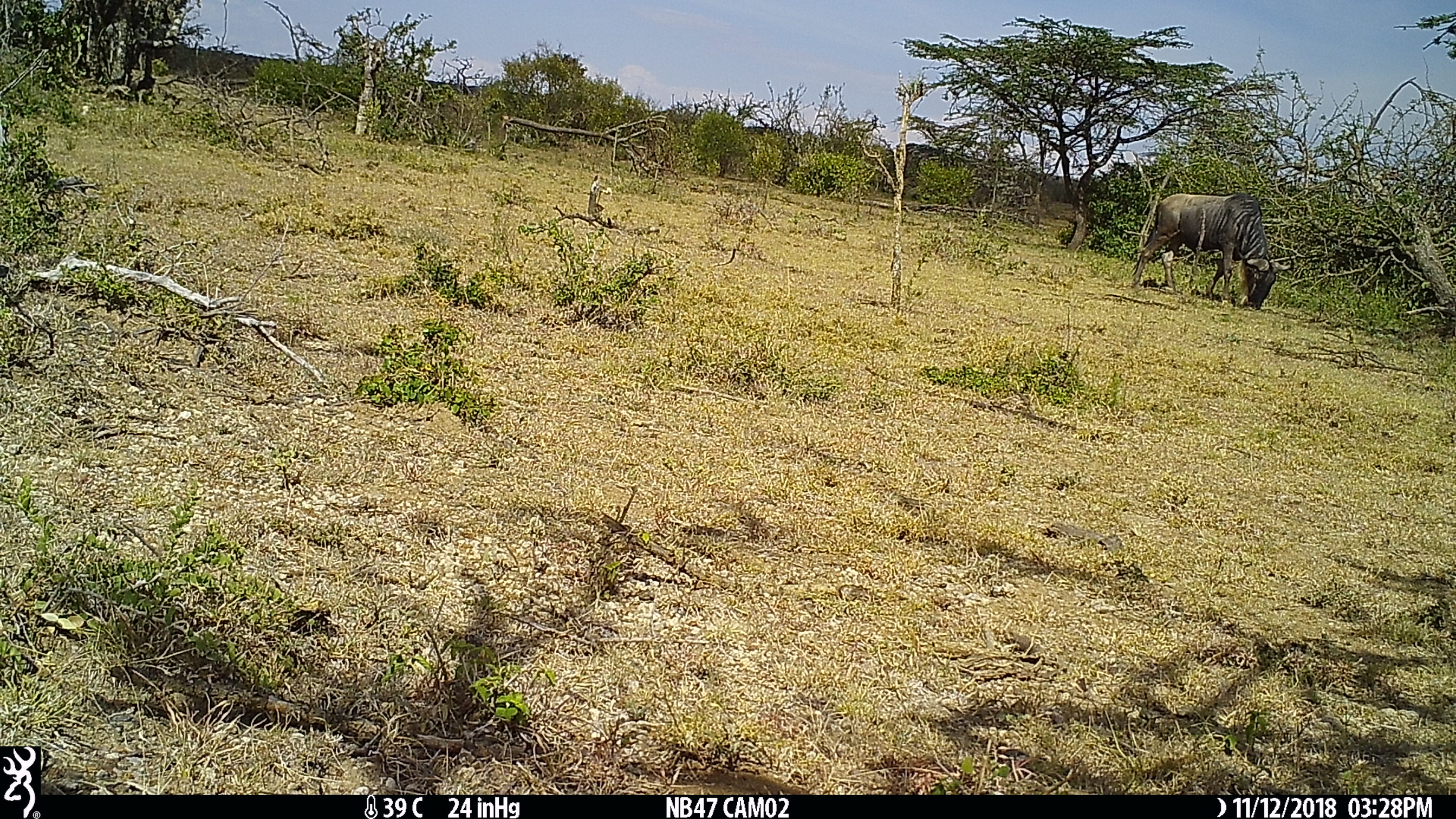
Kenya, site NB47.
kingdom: Animalia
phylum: Chordata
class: Mammalia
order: Artiodactyla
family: Bovidae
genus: Connochaetes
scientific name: Connochaetes taurinus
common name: blue wildebeest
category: wildebeest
Wildebeest (blue wildebeest) (Connochaetes taurinus).